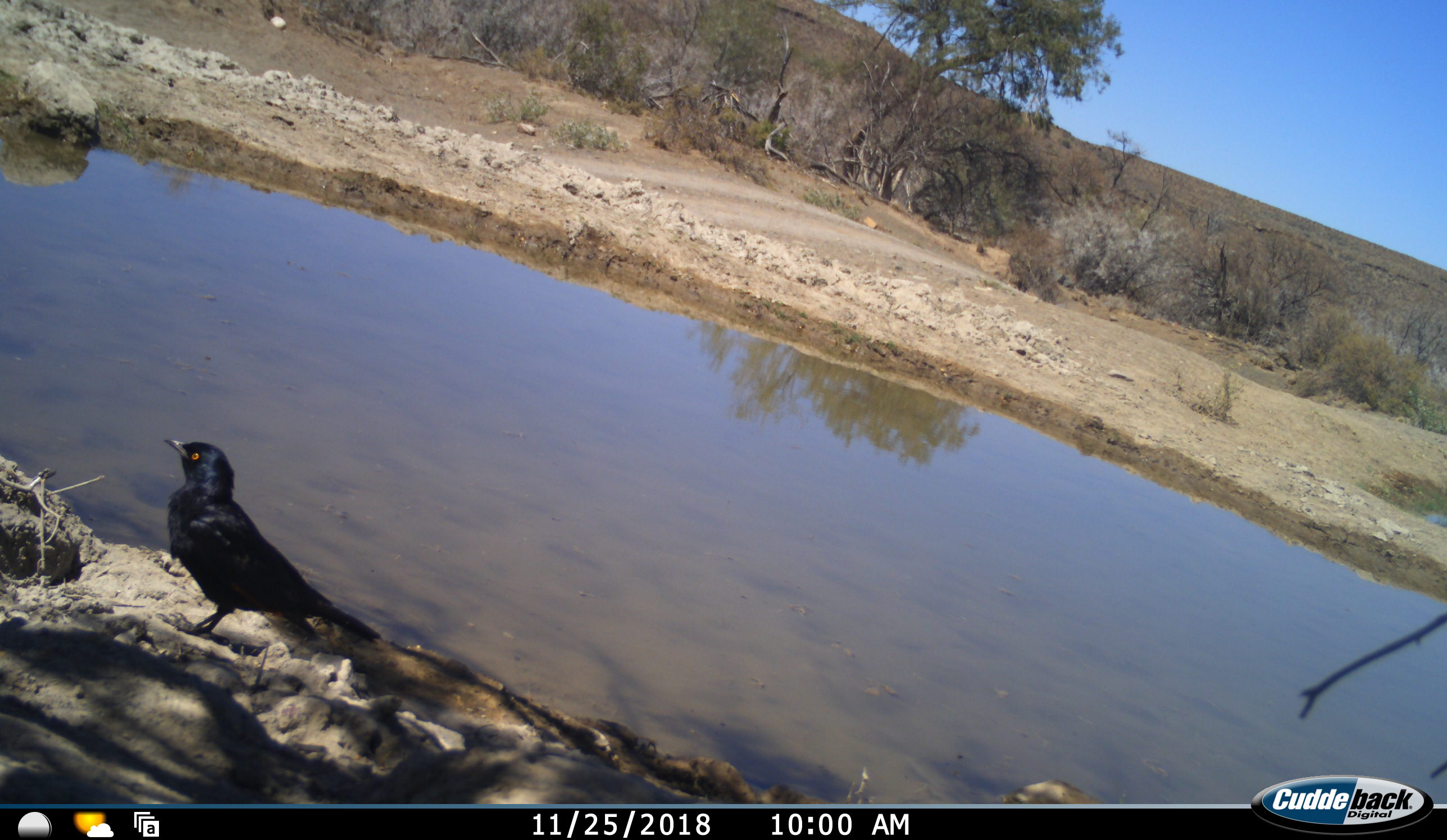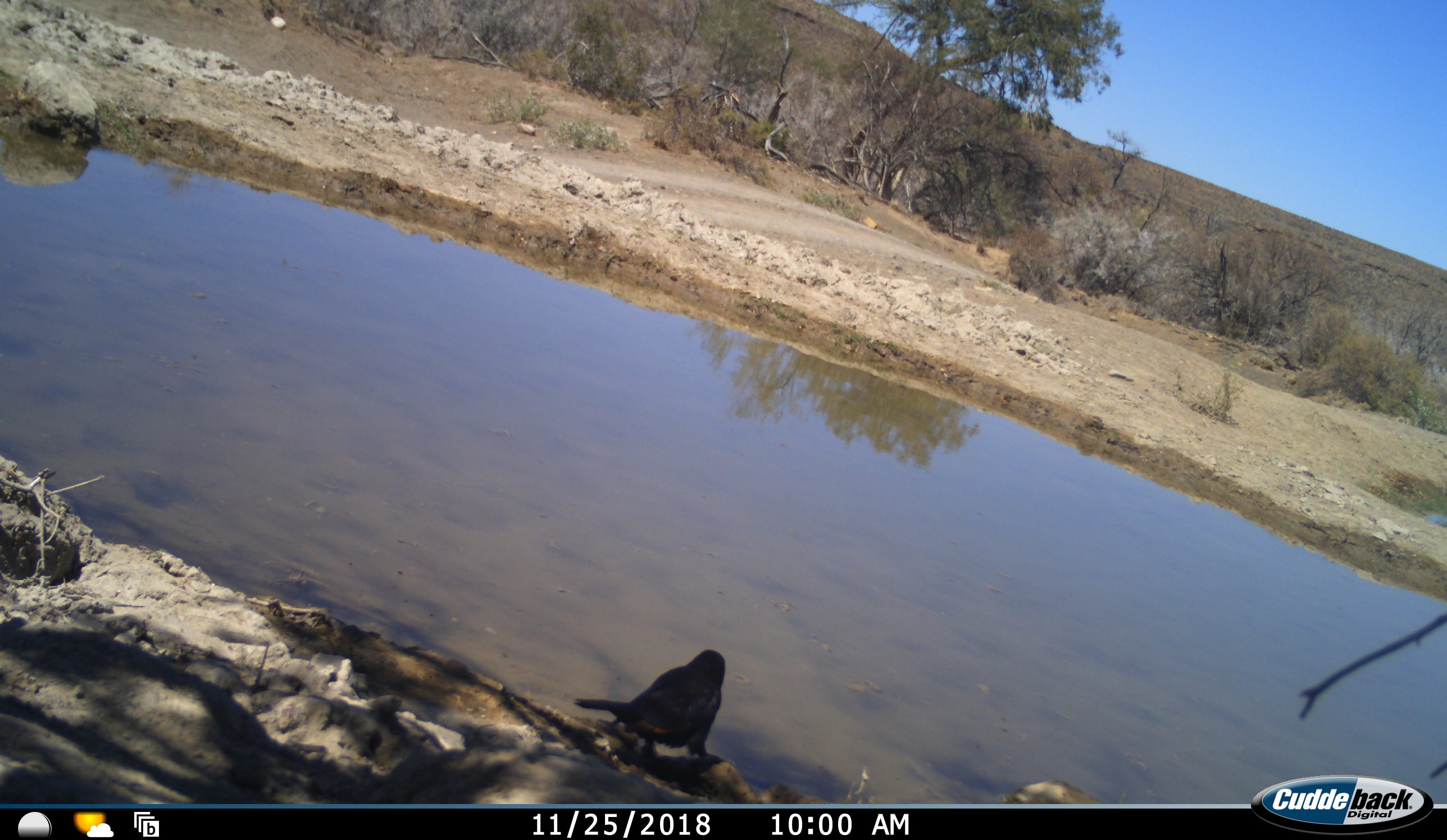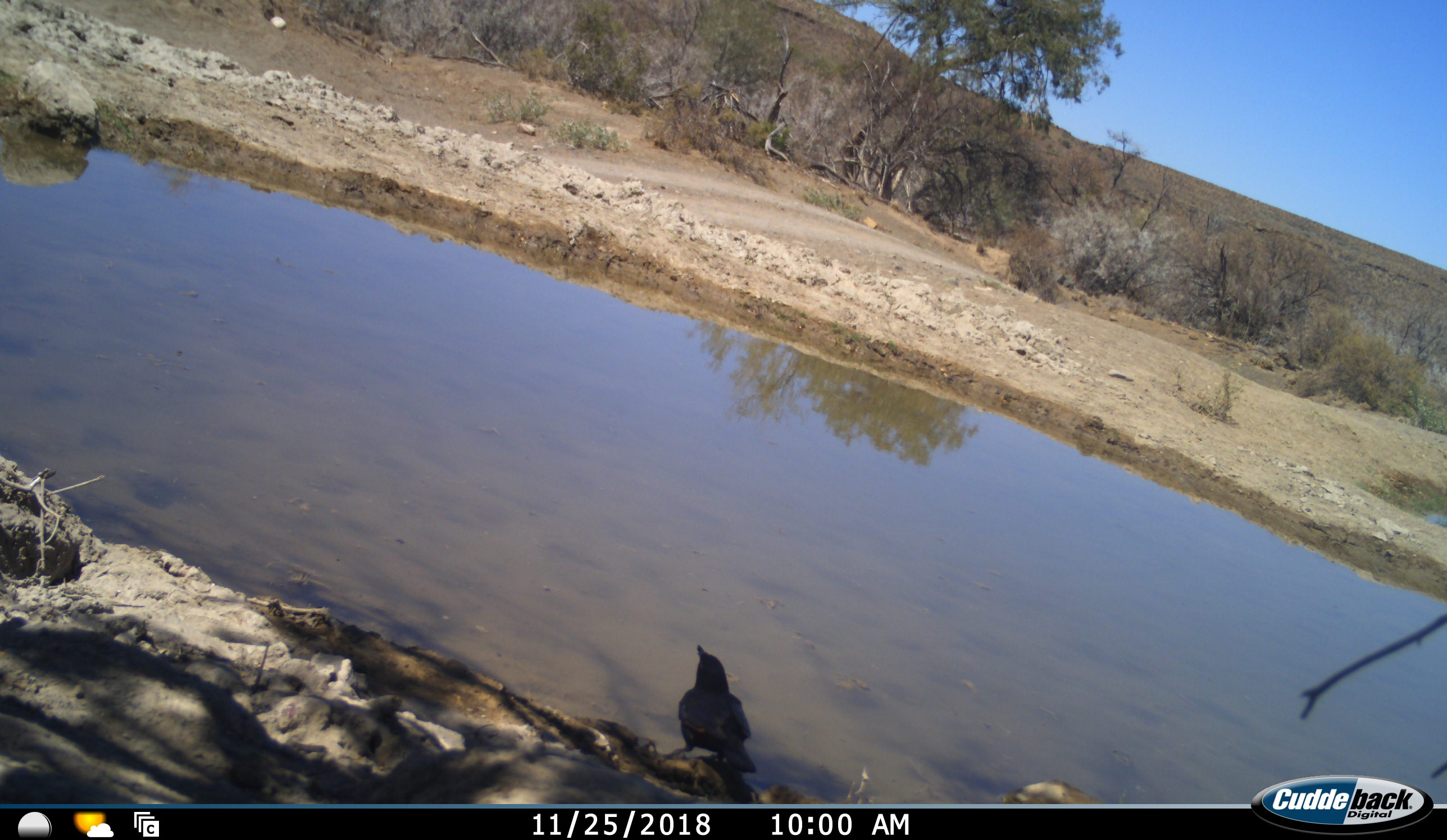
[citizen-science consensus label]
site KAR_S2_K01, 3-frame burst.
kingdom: Animalia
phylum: Chordata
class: Aves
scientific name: Aves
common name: bird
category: birdother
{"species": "birdother (bird) (Aves)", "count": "1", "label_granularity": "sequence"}